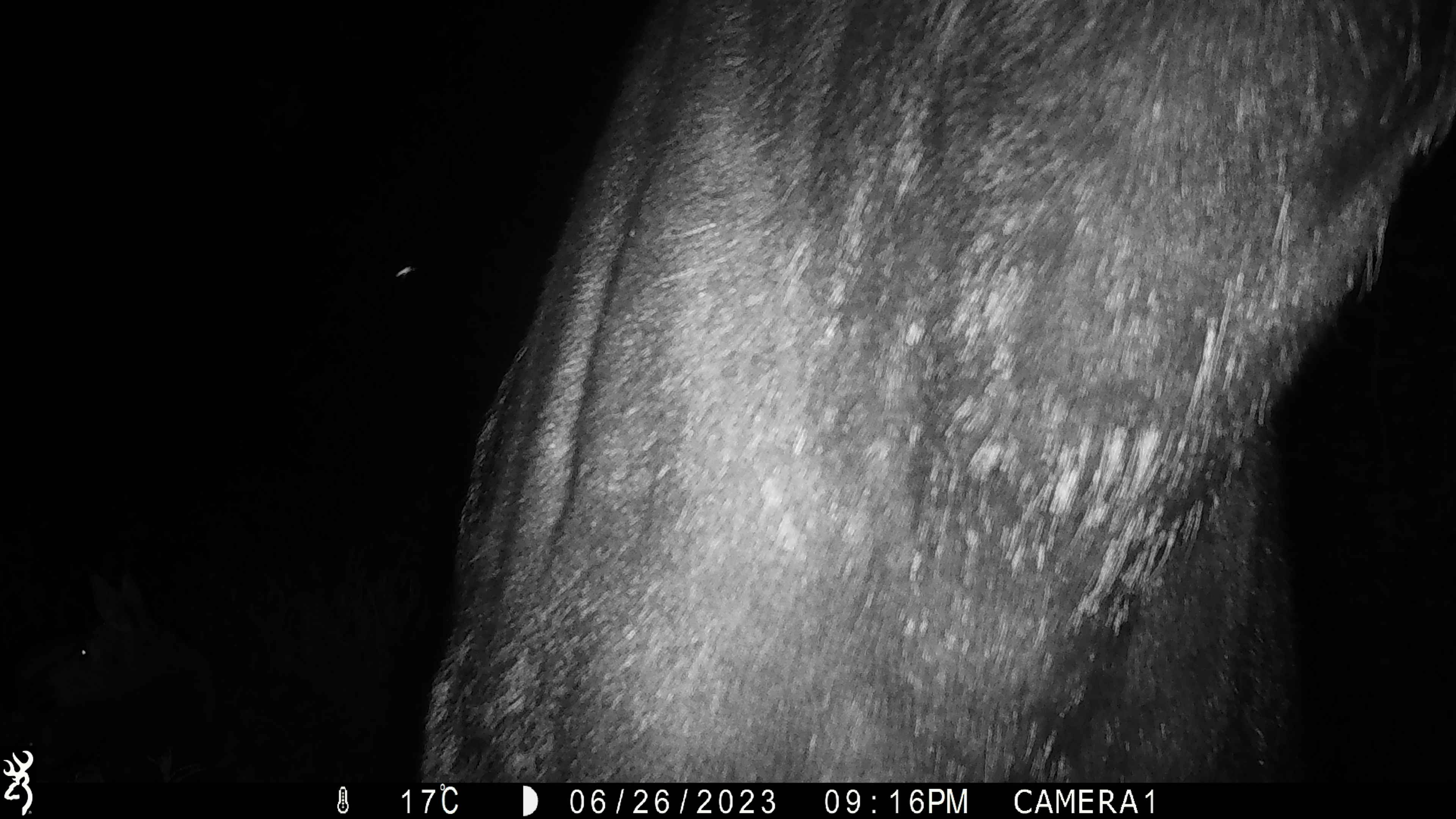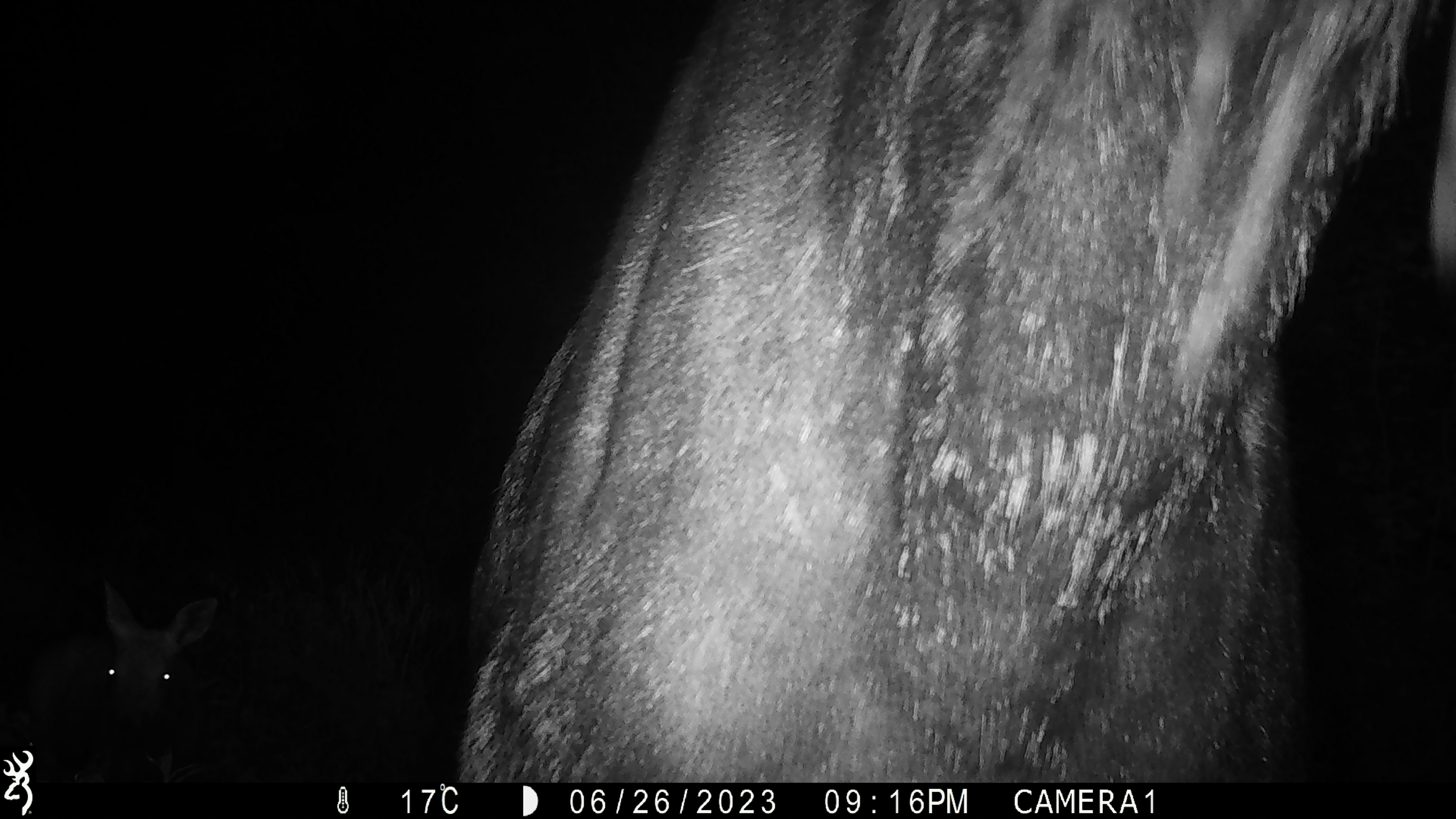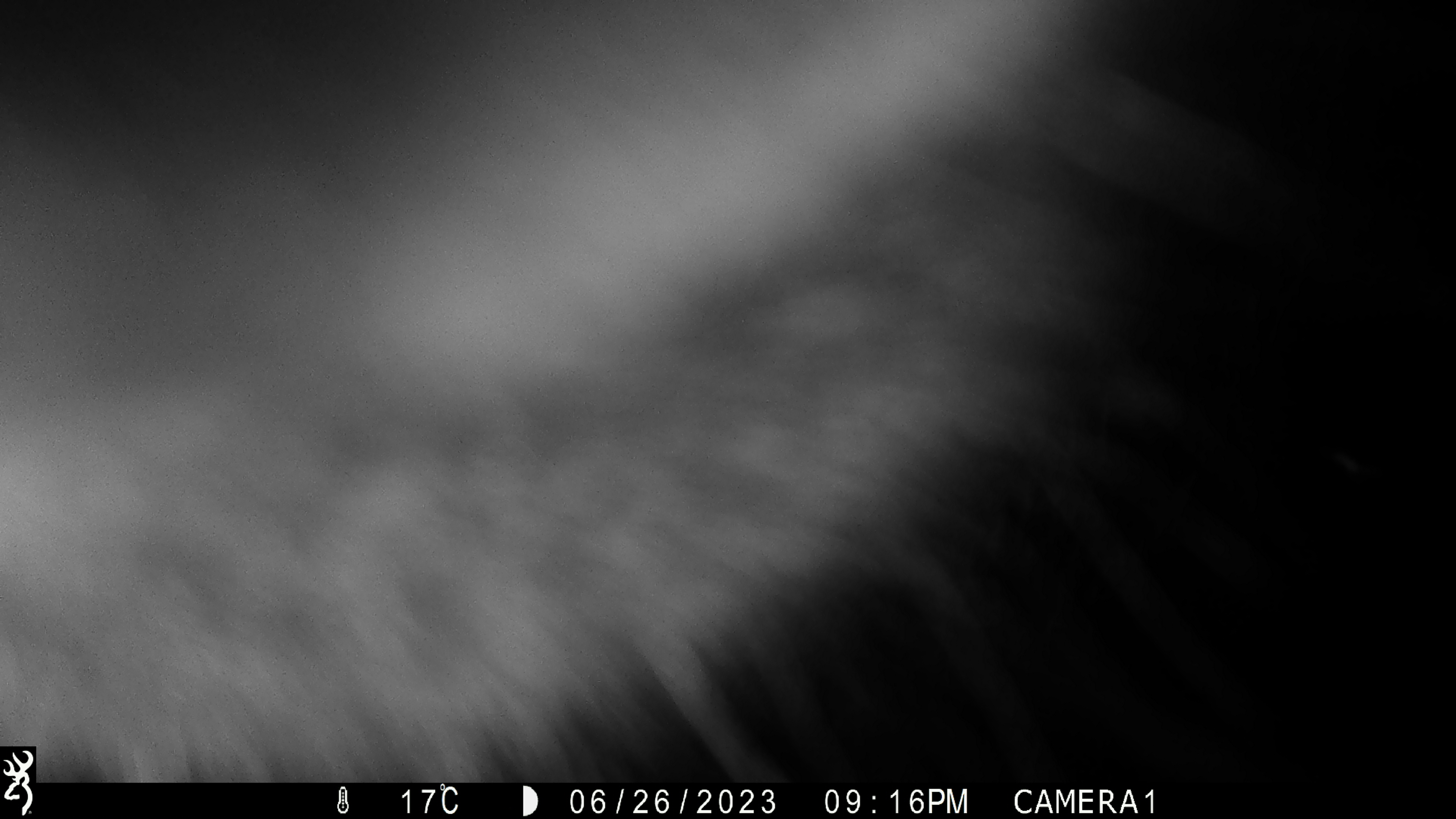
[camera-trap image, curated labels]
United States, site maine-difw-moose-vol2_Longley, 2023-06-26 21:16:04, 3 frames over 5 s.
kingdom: Animalia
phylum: Chordata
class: Mammalia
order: Artiodactyla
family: Cervidae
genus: Alces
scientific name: Alces alces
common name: moose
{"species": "moose (Alces alces)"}